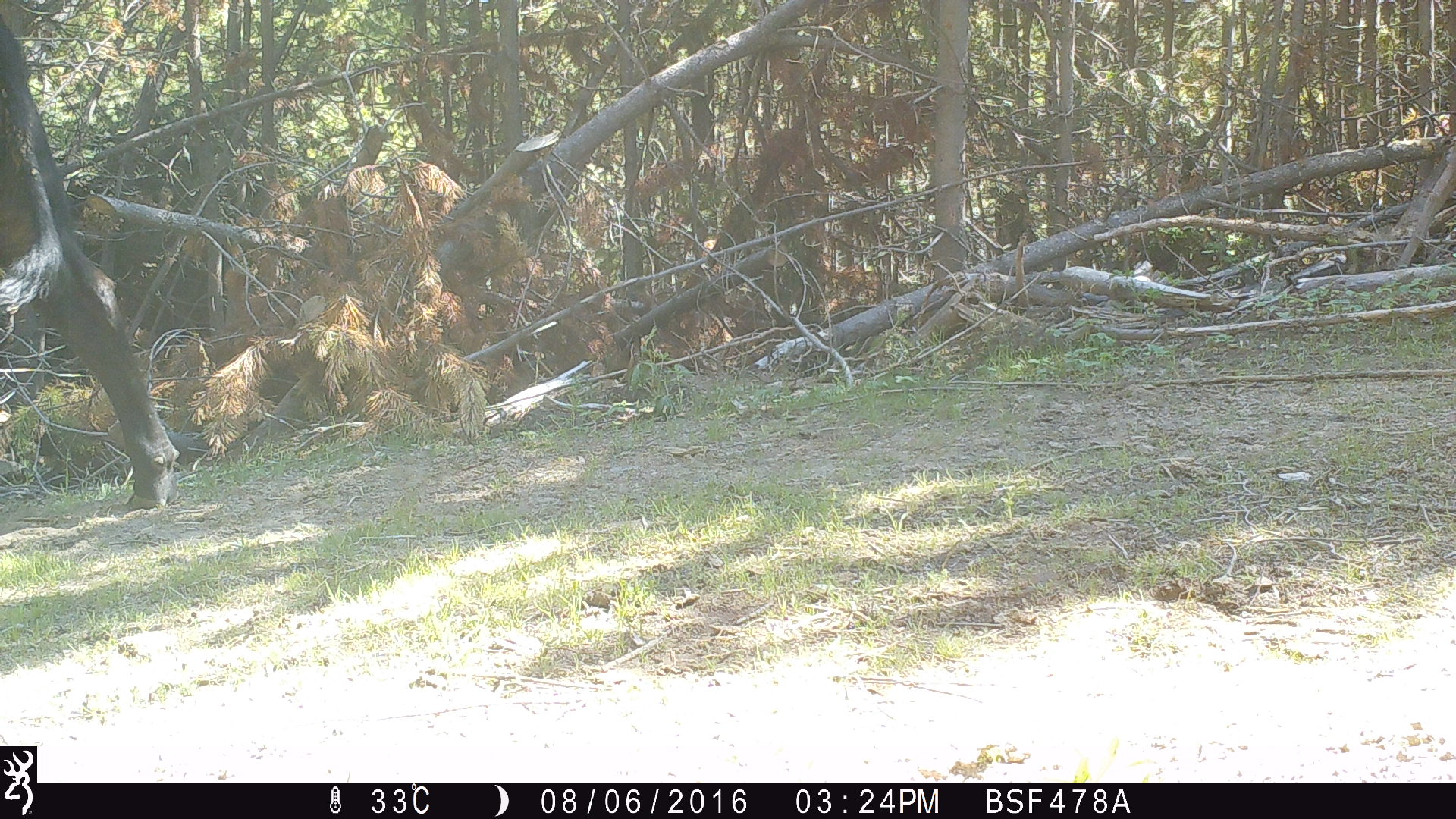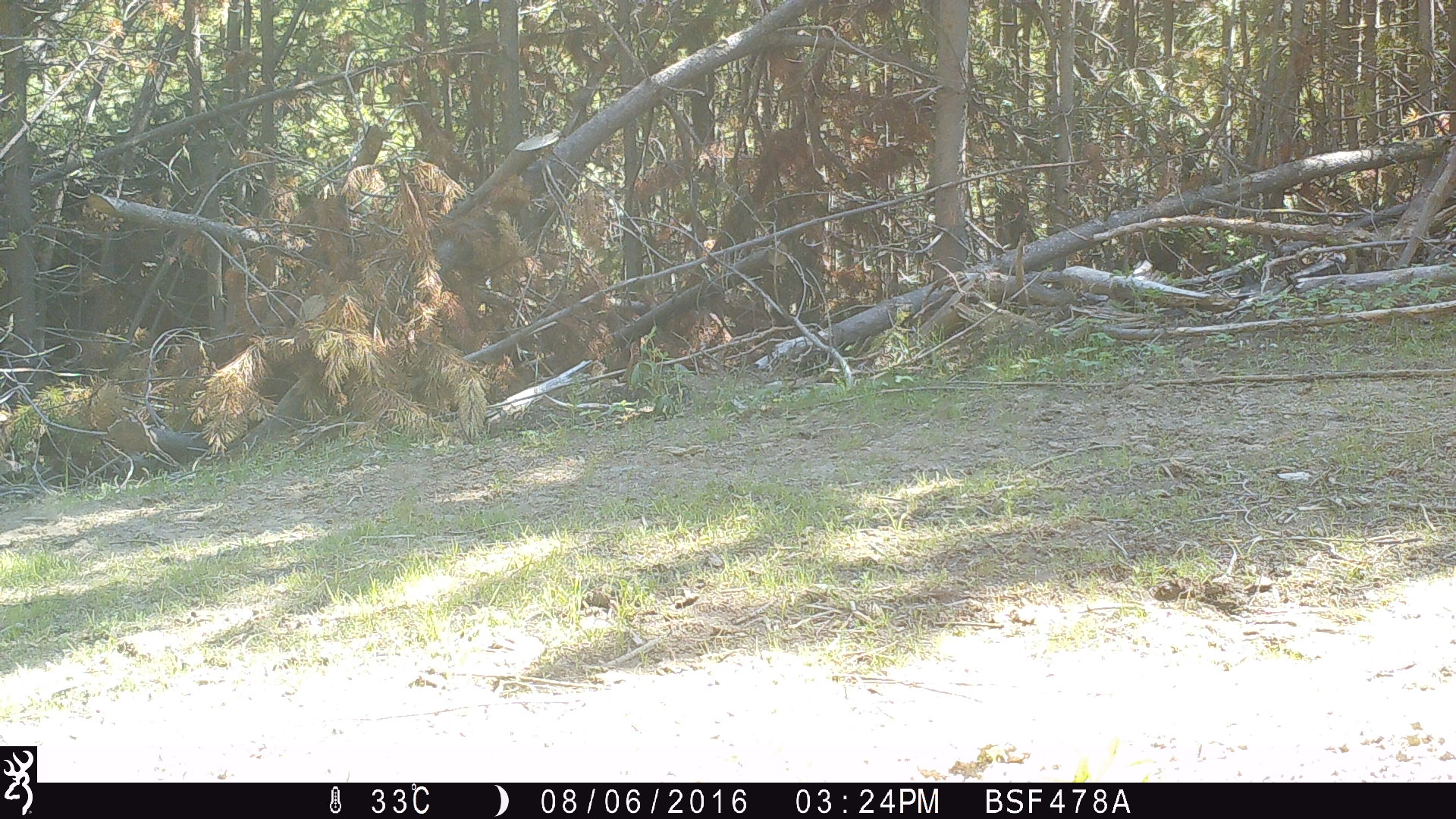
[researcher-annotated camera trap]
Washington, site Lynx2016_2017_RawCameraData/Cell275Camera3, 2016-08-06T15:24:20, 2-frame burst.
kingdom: Animalia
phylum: Chordata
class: Mammalia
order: Artiodactyla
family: Bovidae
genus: Bos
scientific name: Bos taurus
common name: domestic cattle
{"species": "domestic cattle (Bos taurus)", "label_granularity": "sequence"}